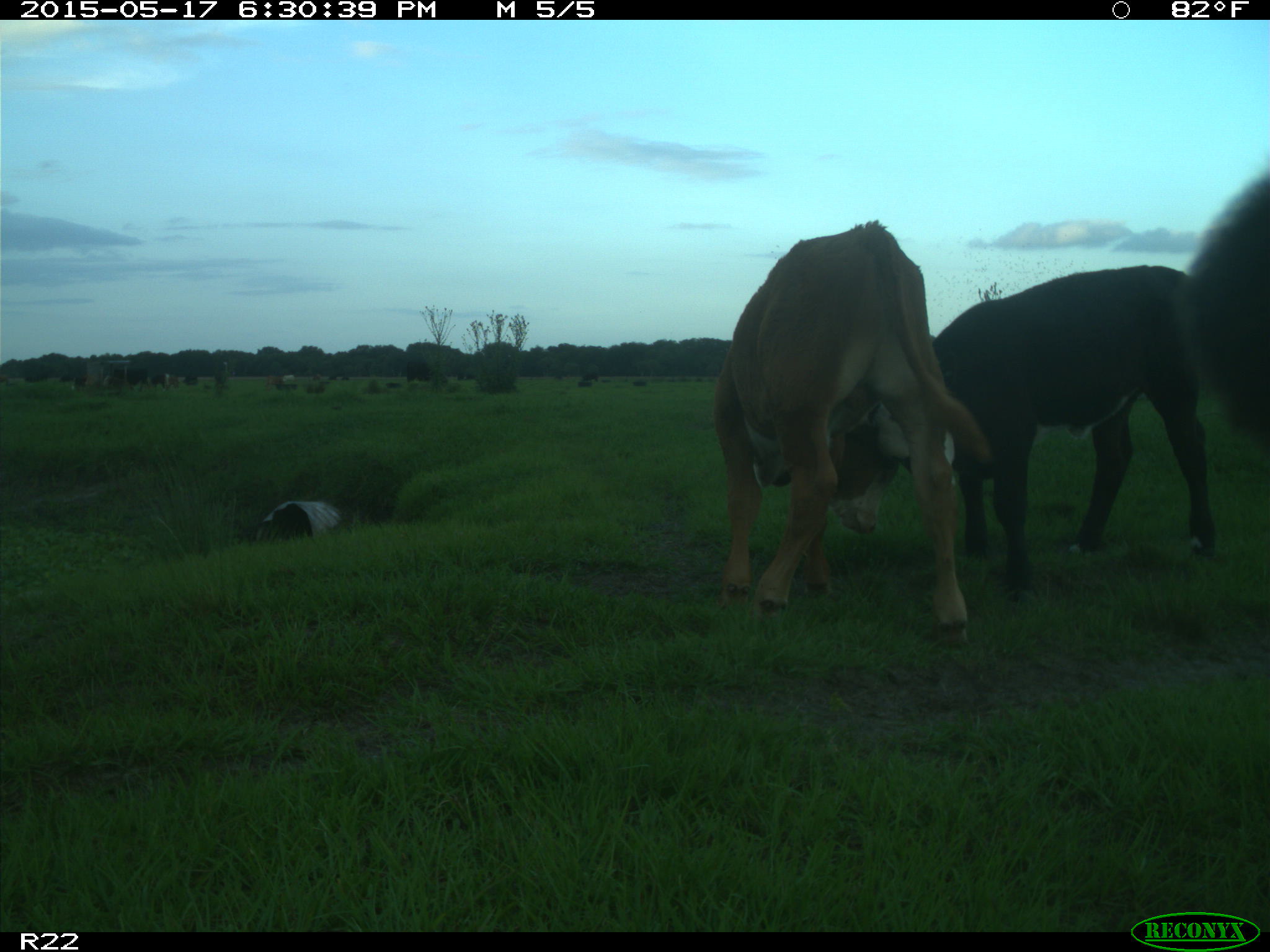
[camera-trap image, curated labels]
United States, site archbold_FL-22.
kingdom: Animalia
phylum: Chordata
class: Mammalia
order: Artiodactyla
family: Bovidae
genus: Bos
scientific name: Bos taurus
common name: domestic cow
Bos taurus (domestic cow).